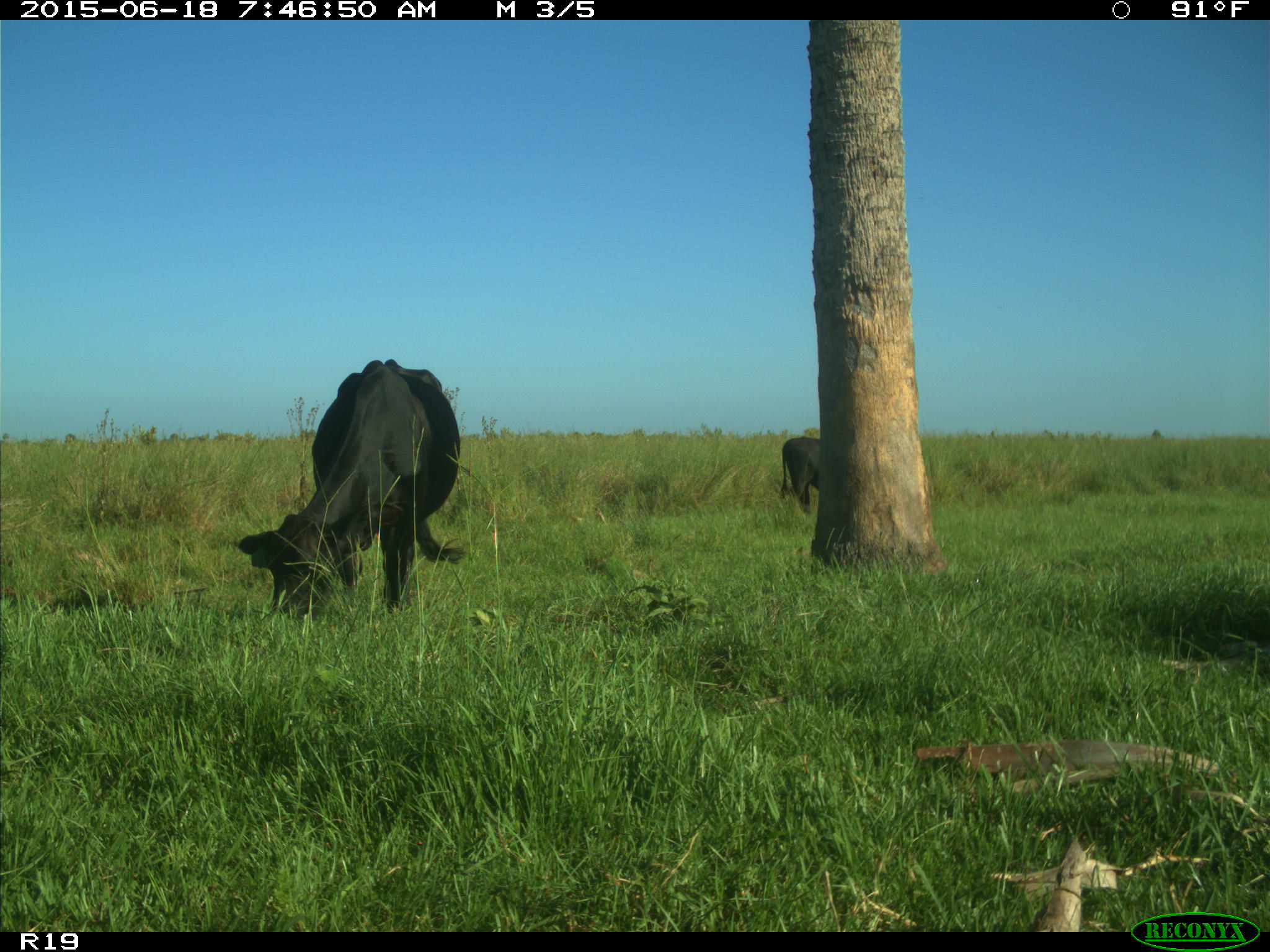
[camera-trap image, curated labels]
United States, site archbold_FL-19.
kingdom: Animalia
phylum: Chordata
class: Mammalia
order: Artiodactyla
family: Bovidae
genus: Bos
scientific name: Bos taurus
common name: domestic cow